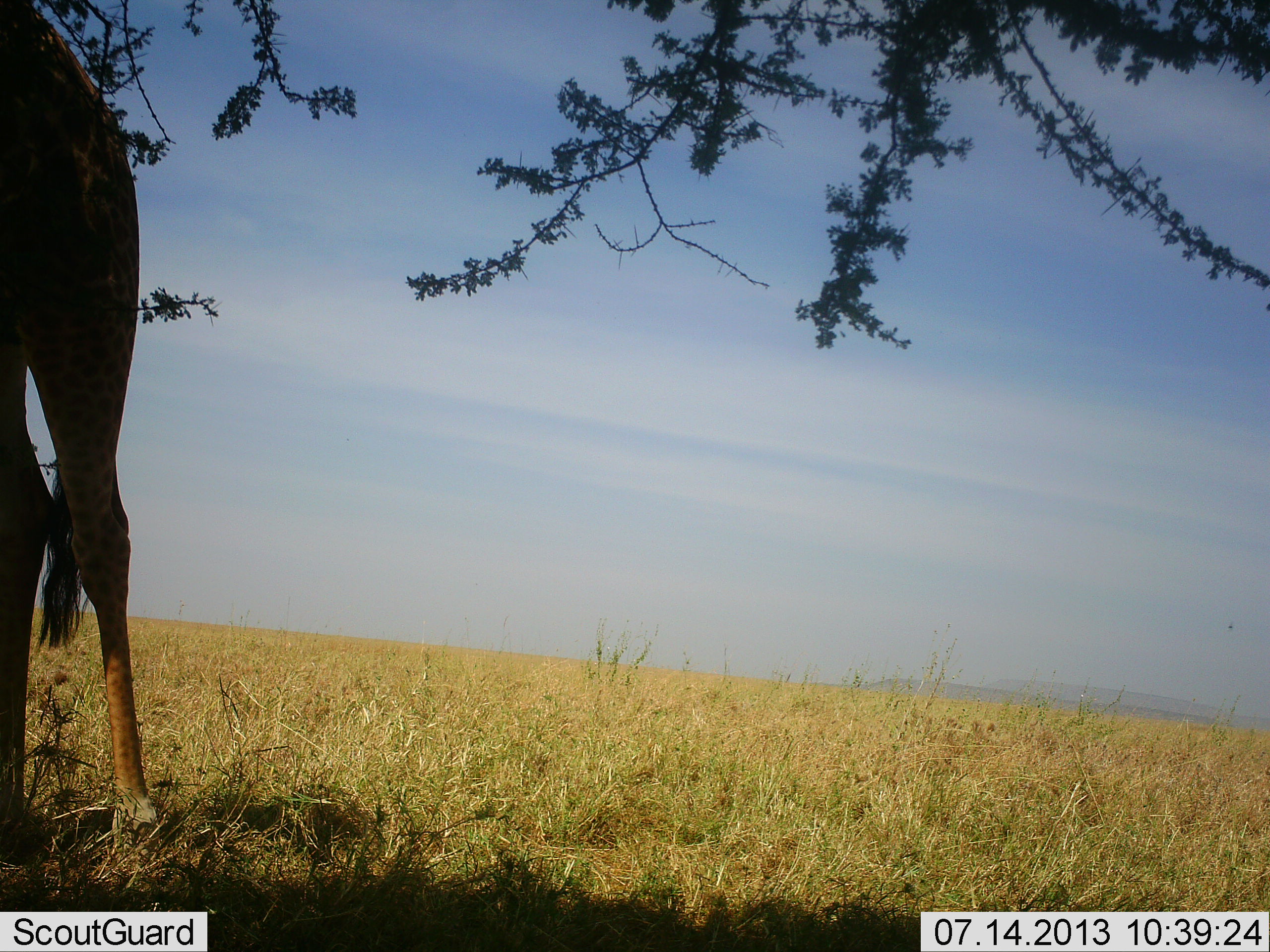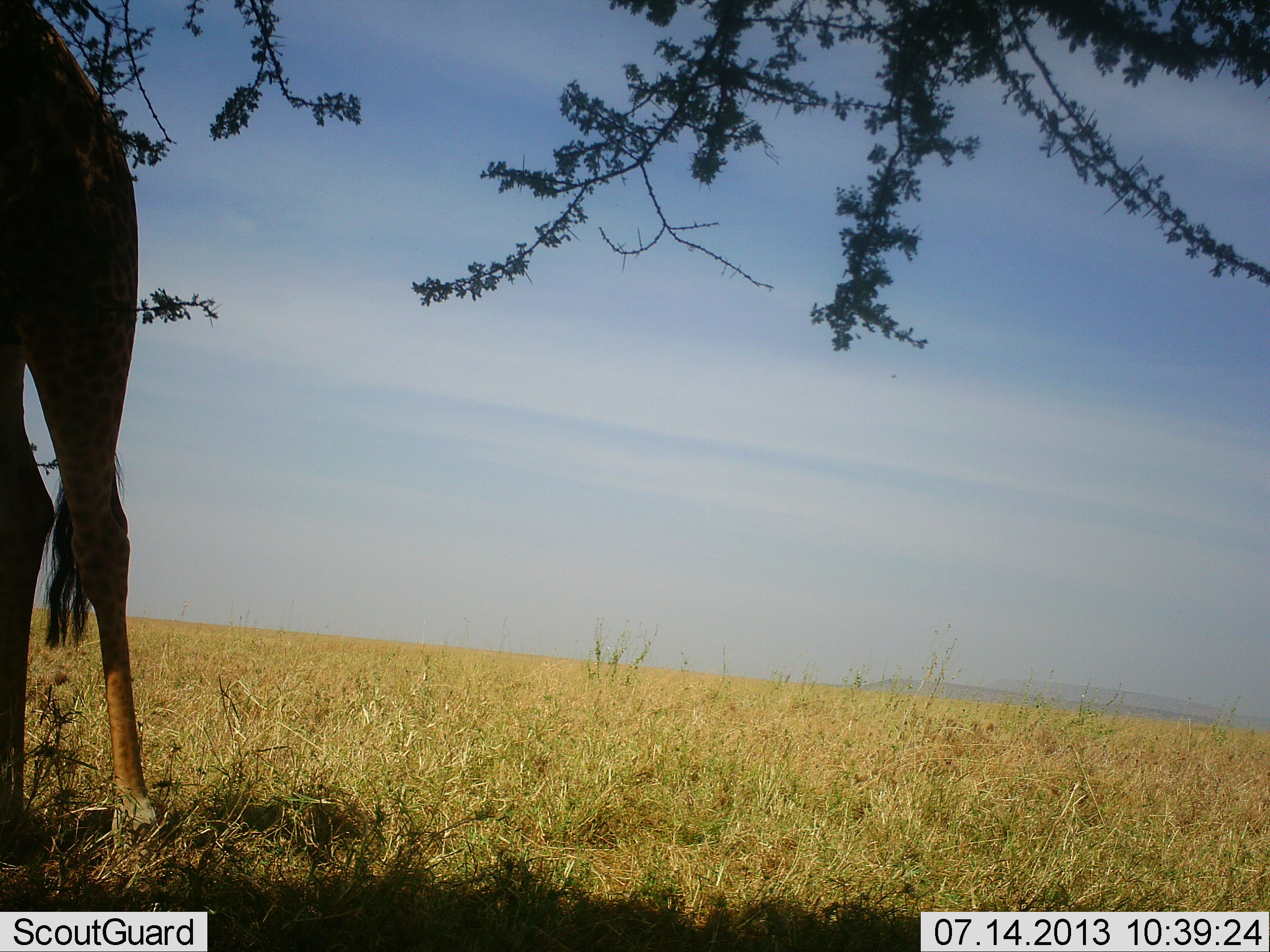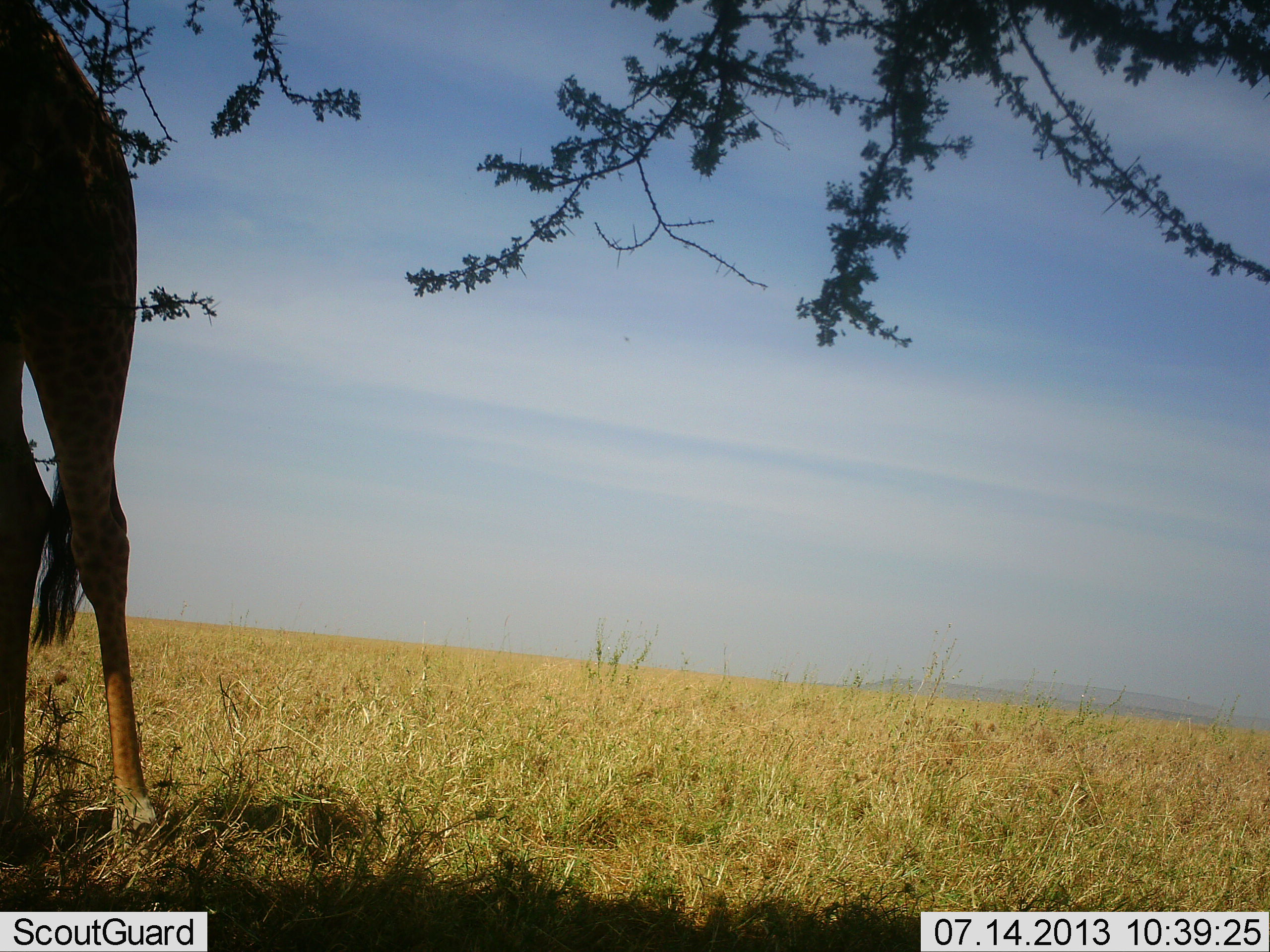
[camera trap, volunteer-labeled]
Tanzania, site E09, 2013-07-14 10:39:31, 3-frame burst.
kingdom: Animalia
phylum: Chordata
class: Mammalia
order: Artiodactyla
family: Giraffidae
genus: Giraffa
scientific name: Giraffa camelopardalis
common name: giraffe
Giraffe (Giraffa camelopardalis), count 1. Behavior (volunteer vote fractions): standing 91%, resting 0%, moving 0%, interacting 0%. Young present (vote fraction): 0%. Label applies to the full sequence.